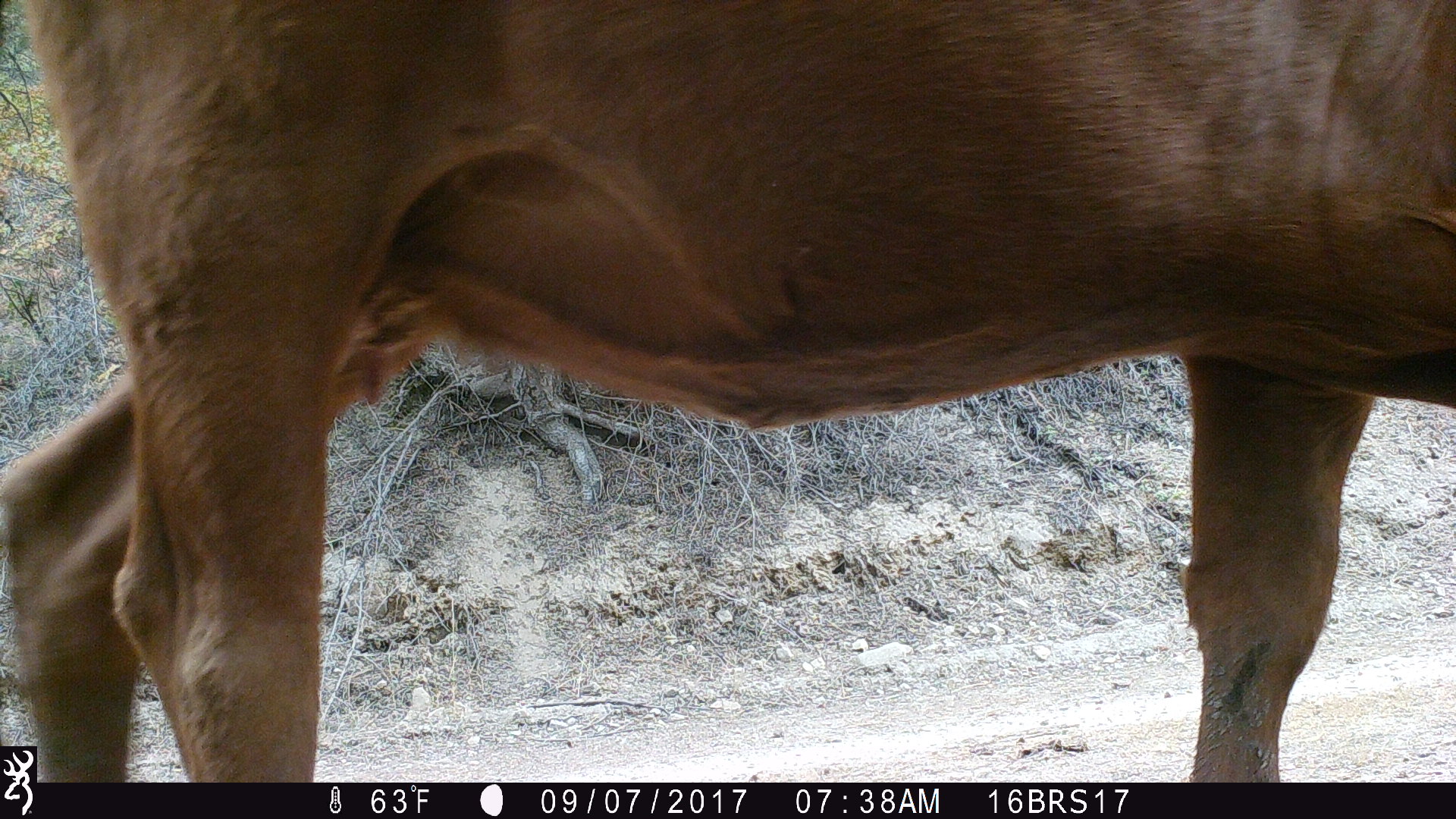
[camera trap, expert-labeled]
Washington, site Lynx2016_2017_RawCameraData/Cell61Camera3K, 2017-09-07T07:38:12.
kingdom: Animalia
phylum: Chordata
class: Mammalia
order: Artiodactyla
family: Bovidae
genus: Bos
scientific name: Bos taurus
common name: domestic cattle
Domestic cattle (Bos taurus). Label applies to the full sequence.